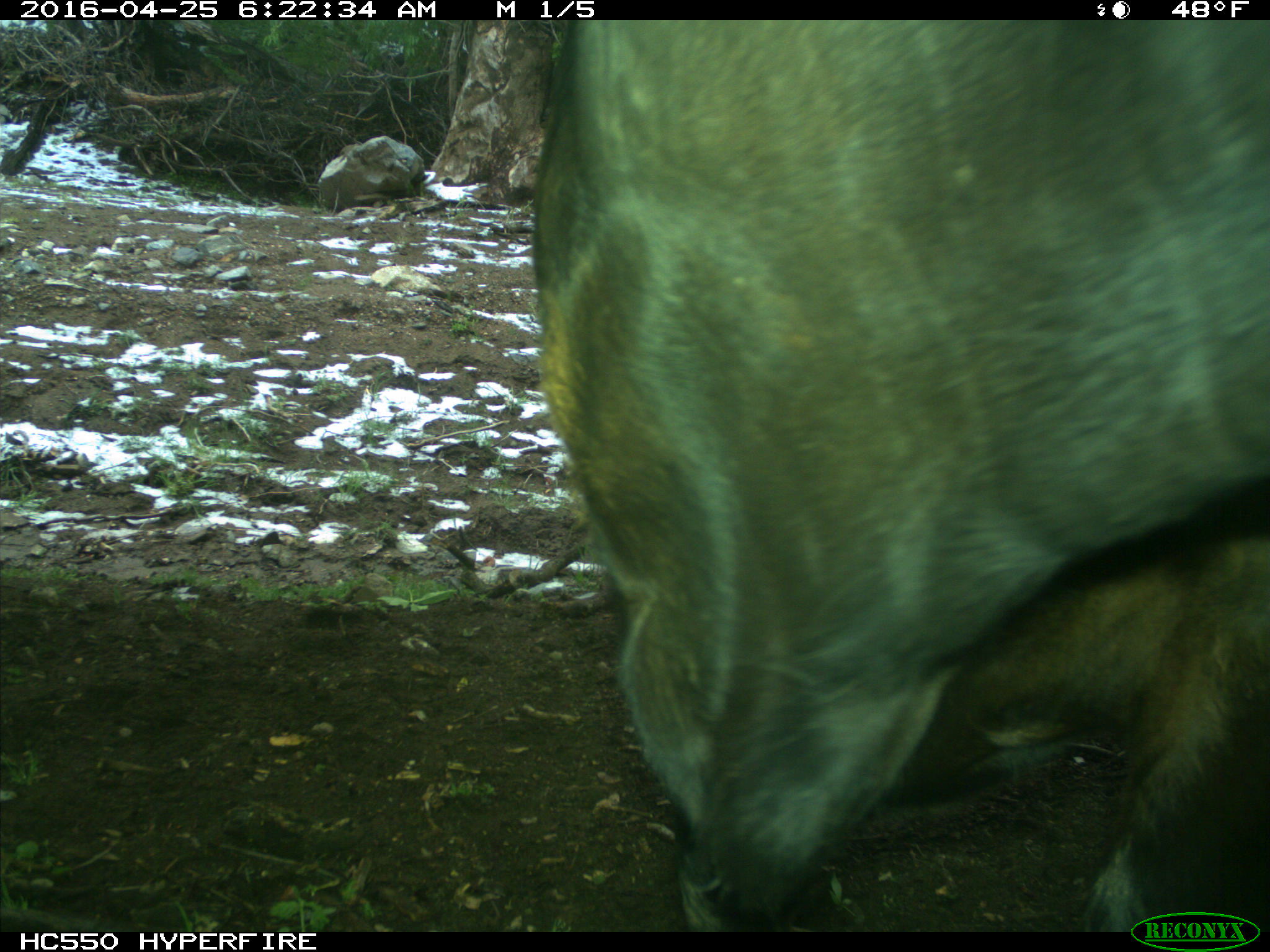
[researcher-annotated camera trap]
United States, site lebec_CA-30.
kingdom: Animalia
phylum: Chordata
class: Mammalia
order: Artiodactyla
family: Bovidae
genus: Bos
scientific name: Bos taurus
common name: domestic cow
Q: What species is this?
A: Bos taurus (domestic cow).